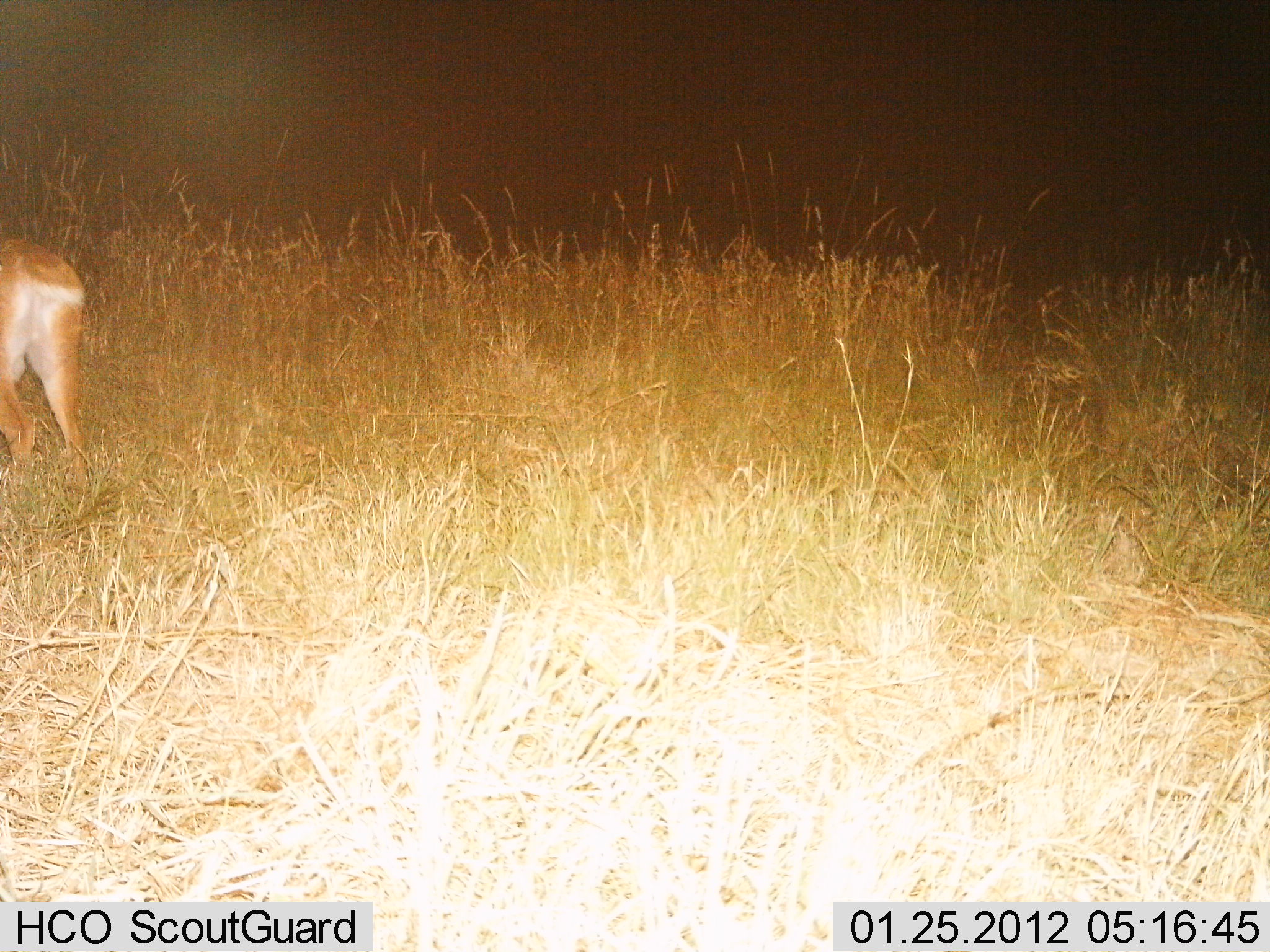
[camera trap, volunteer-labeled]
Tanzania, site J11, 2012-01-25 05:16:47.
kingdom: Animalia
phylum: Chordata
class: Mammalia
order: Artiodactyla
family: Bovidae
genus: Redunca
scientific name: Redunca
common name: reedbuck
Reedbuck (Redunca), count 1. Behavior (volunteer vote fractions): standing 53%, resting 0%, moving 41%, interacting 0%. Young present (vote fraction): 0%. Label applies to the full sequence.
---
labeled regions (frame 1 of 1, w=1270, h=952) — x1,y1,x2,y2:
animal: 0,238,91,495